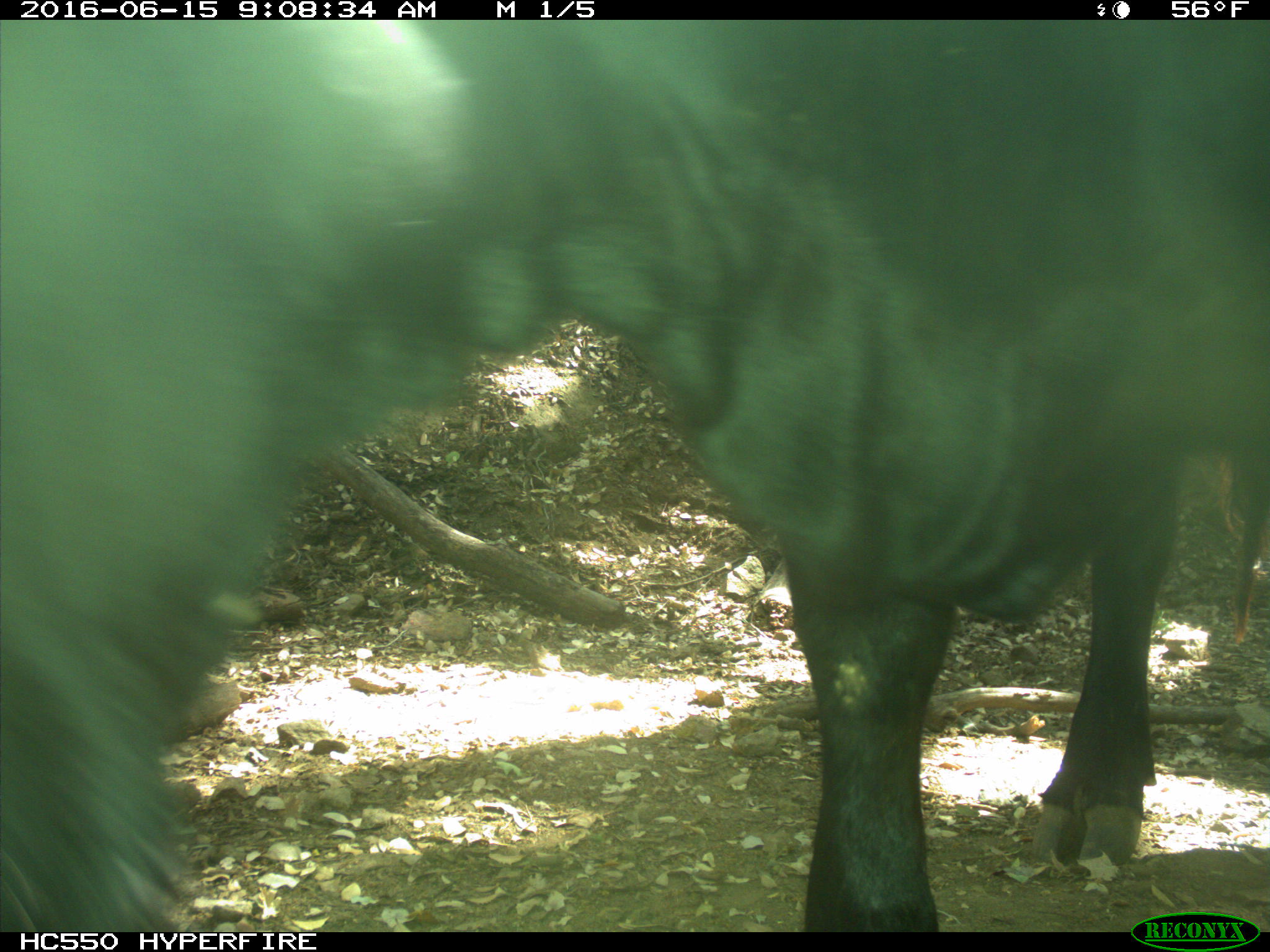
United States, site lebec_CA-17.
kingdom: Animalia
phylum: Chordata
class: Mammalia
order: Artiodactyla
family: Bovidae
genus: Bos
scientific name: Bos taurus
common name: domestic cow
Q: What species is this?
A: Bos taurus (domestic cow).